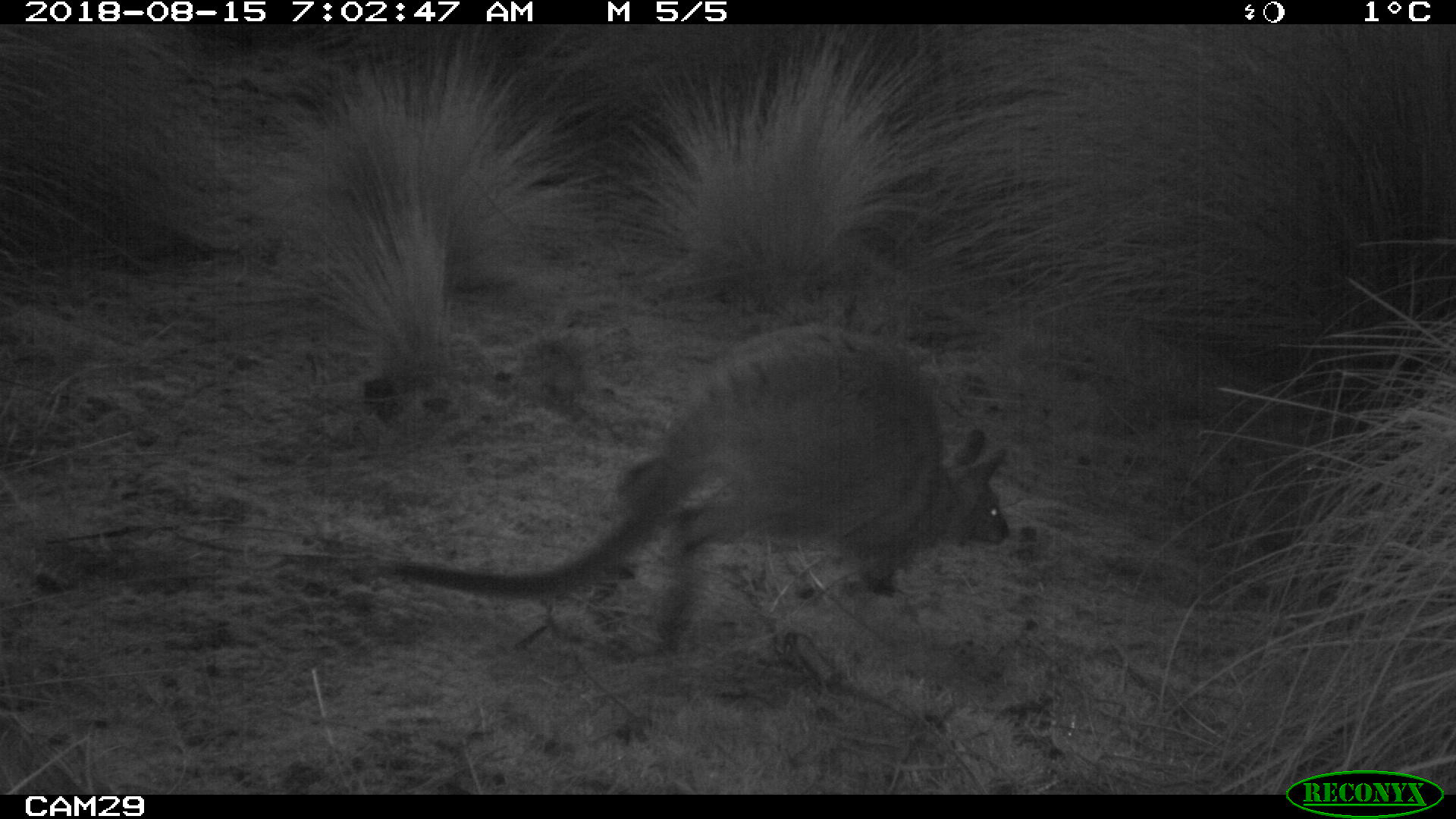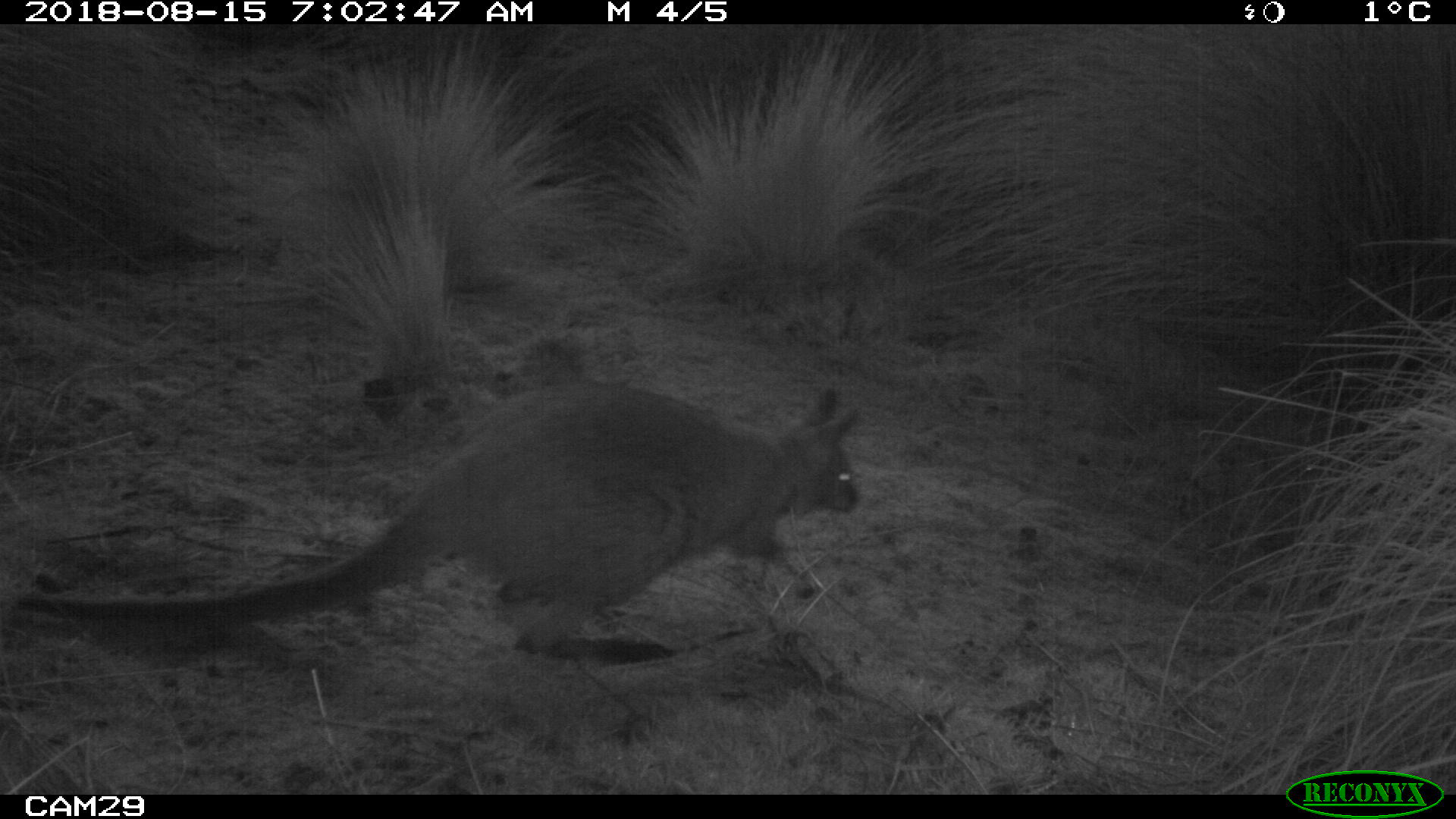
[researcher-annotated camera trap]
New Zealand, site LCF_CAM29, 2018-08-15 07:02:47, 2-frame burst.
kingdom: Animalia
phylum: Chordata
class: Mammalia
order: Diprotodontia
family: Macropodidae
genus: Notamacropus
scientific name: Notamacropus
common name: wallaby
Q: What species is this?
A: Wallaby (Notamacropus).